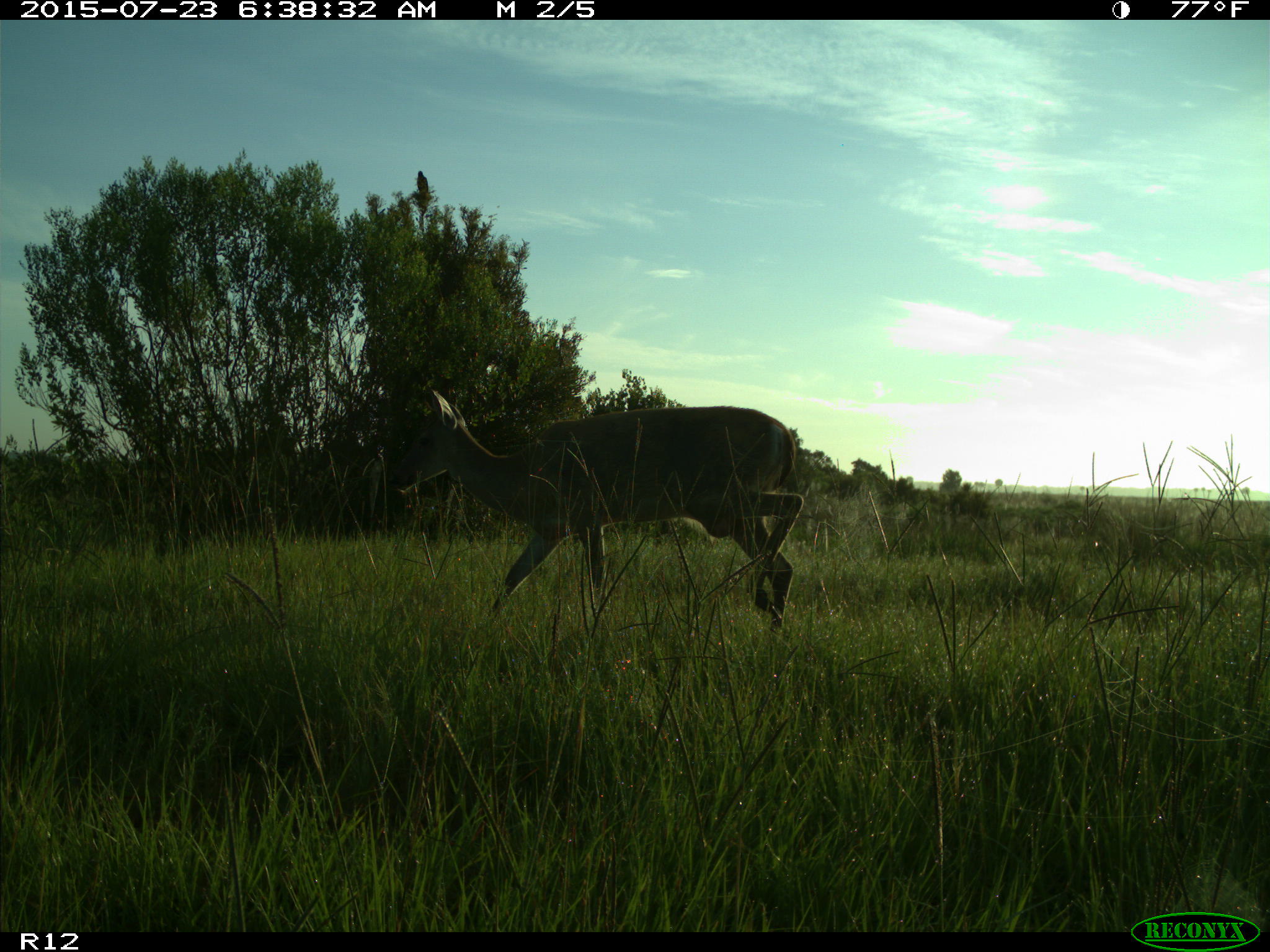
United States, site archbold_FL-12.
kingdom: Animalia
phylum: Chordata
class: Mammalia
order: Artiodactyla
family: Cervidae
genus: Odocoileus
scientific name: Odocoileus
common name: deer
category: unidentified deer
Unidentified deer (deer) (Odocoileus).